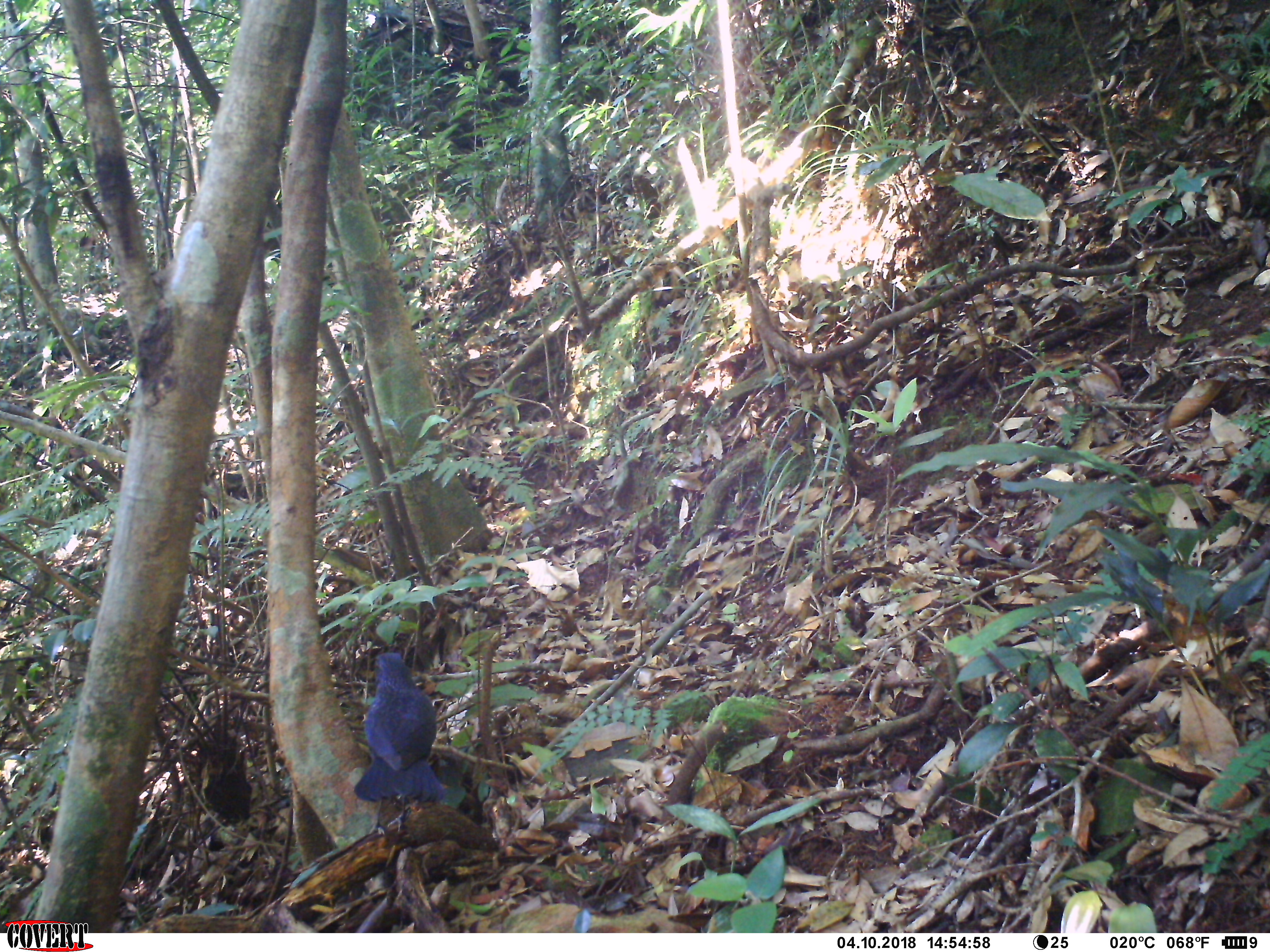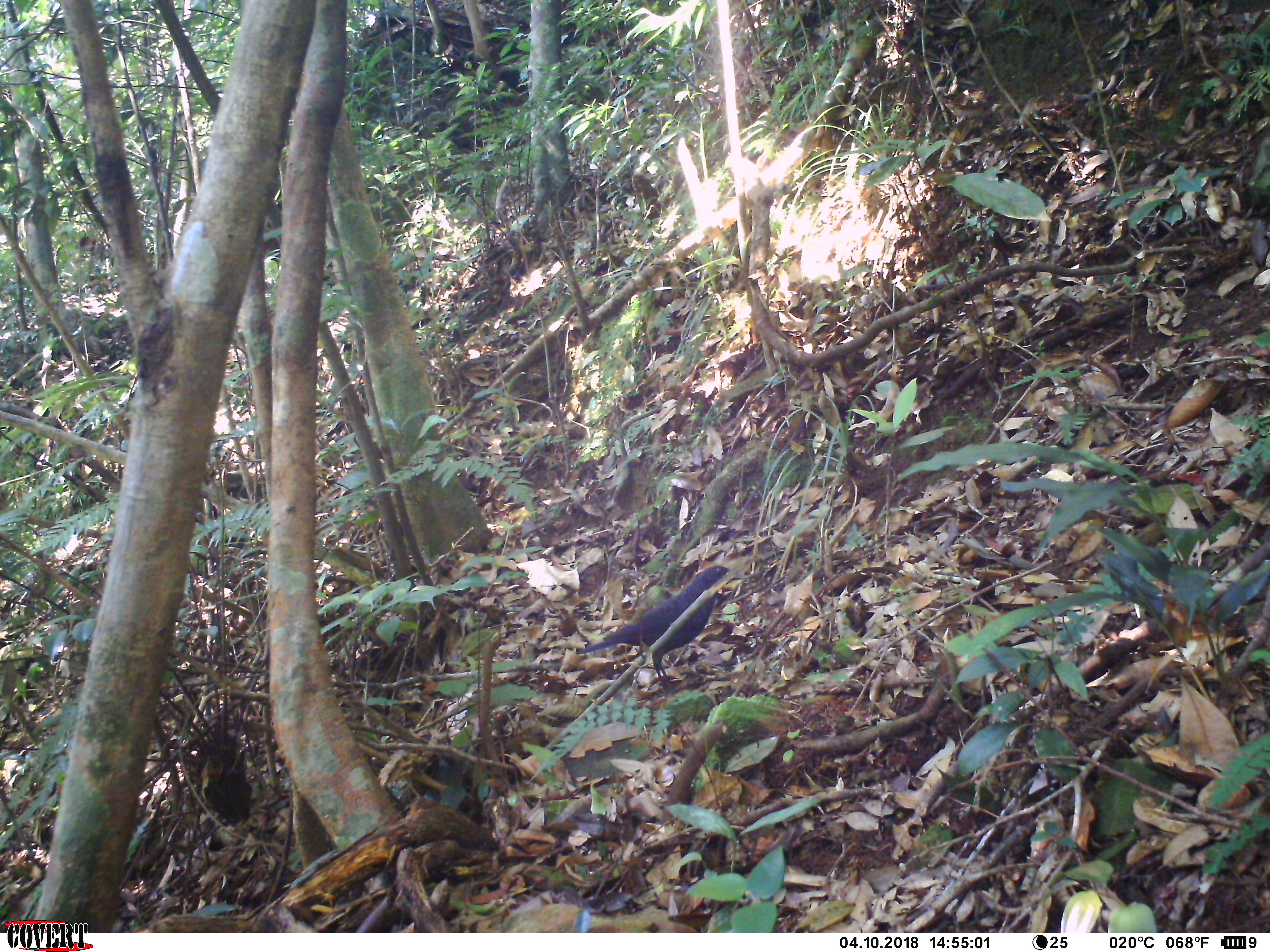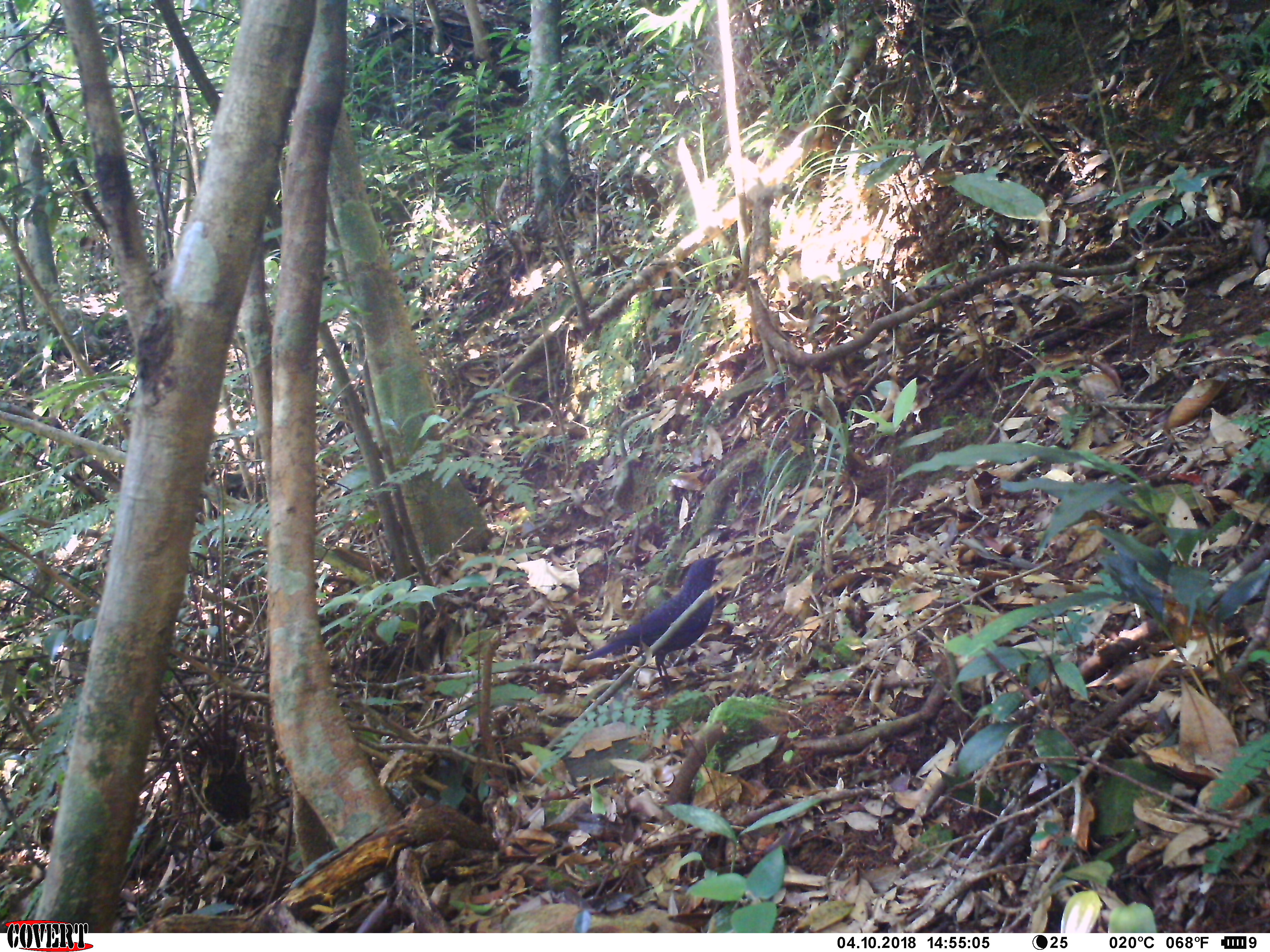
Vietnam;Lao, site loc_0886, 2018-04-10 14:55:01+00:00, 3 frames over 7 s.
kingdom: Animalia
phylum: Chordata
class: Aves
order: Passeriformes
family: Muscicapidae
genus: Myophonus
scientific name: Myophonus caeruleus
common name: blue whistling thrush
Blue whistling thrush (Myophonus caeruleus). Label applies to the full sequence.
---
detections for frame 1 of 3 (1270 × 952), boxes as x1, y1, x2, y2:
blue whistling thrush: 351, 649, 449, 836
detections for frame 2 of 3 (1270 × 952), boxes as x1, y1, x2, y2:
blue whistling thrush: 574, 562, 751, 697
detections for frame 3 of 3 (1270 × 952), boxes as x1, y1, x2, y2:
blue whistling thrush: 575, 556, 727, 701